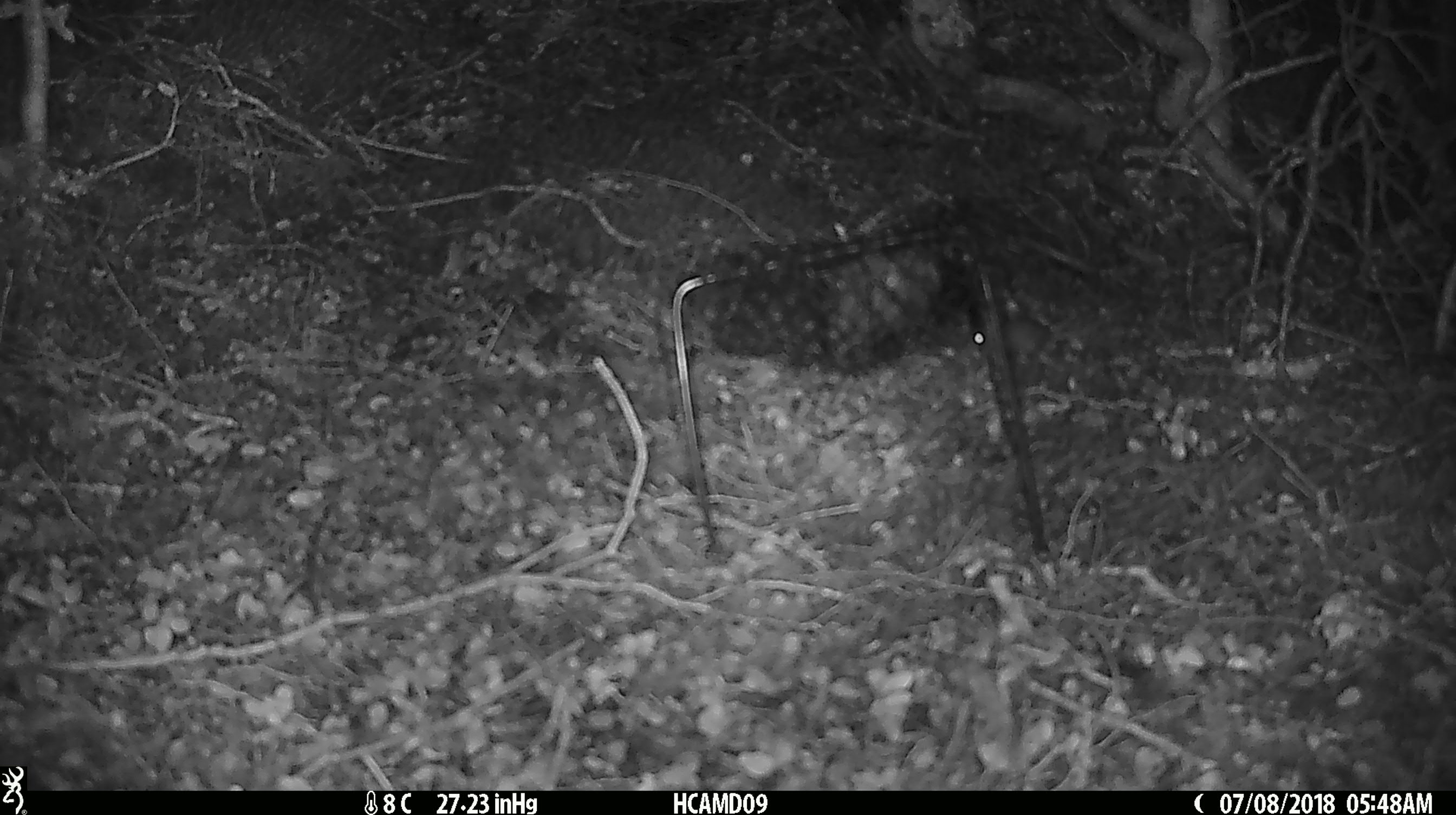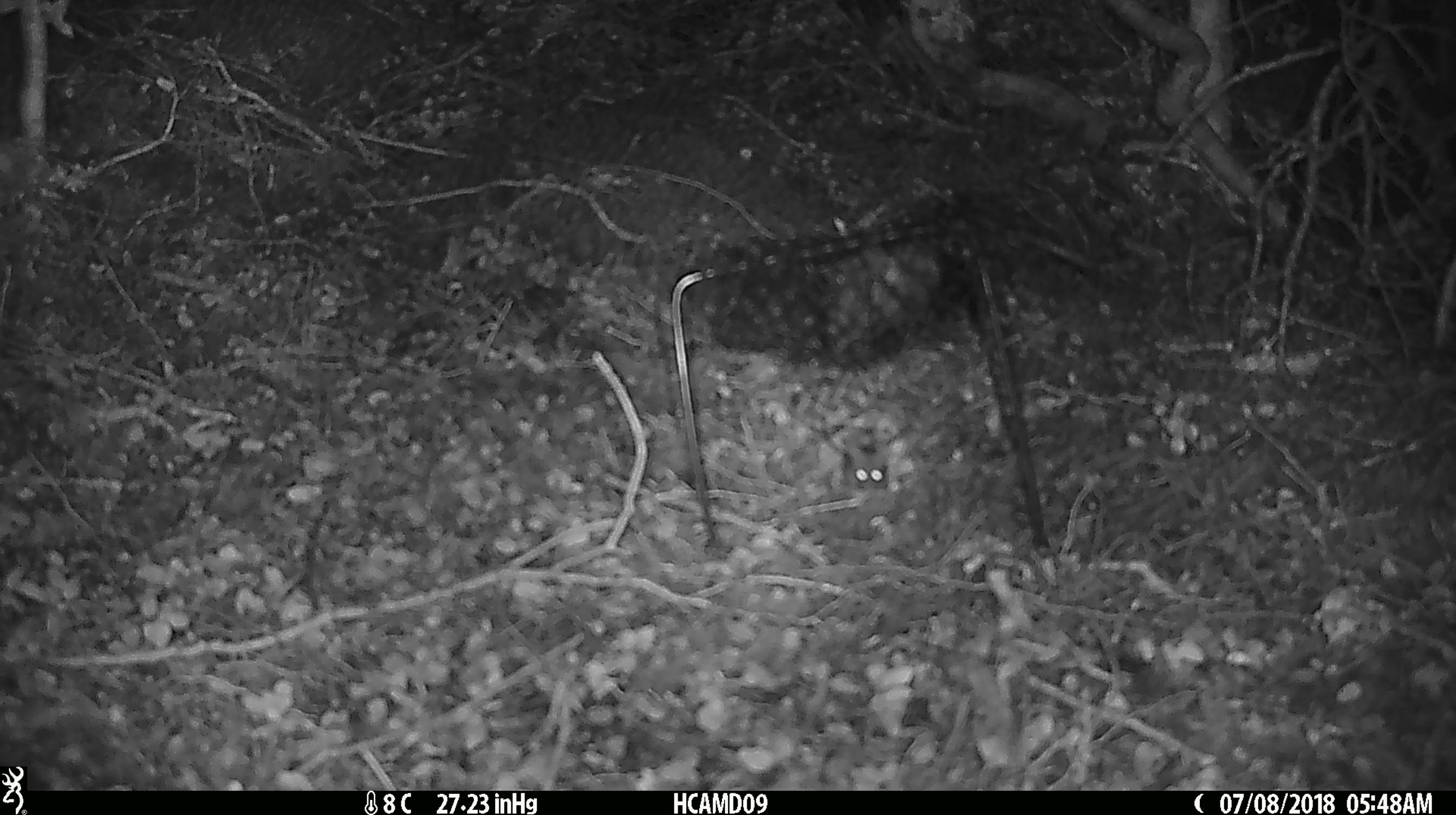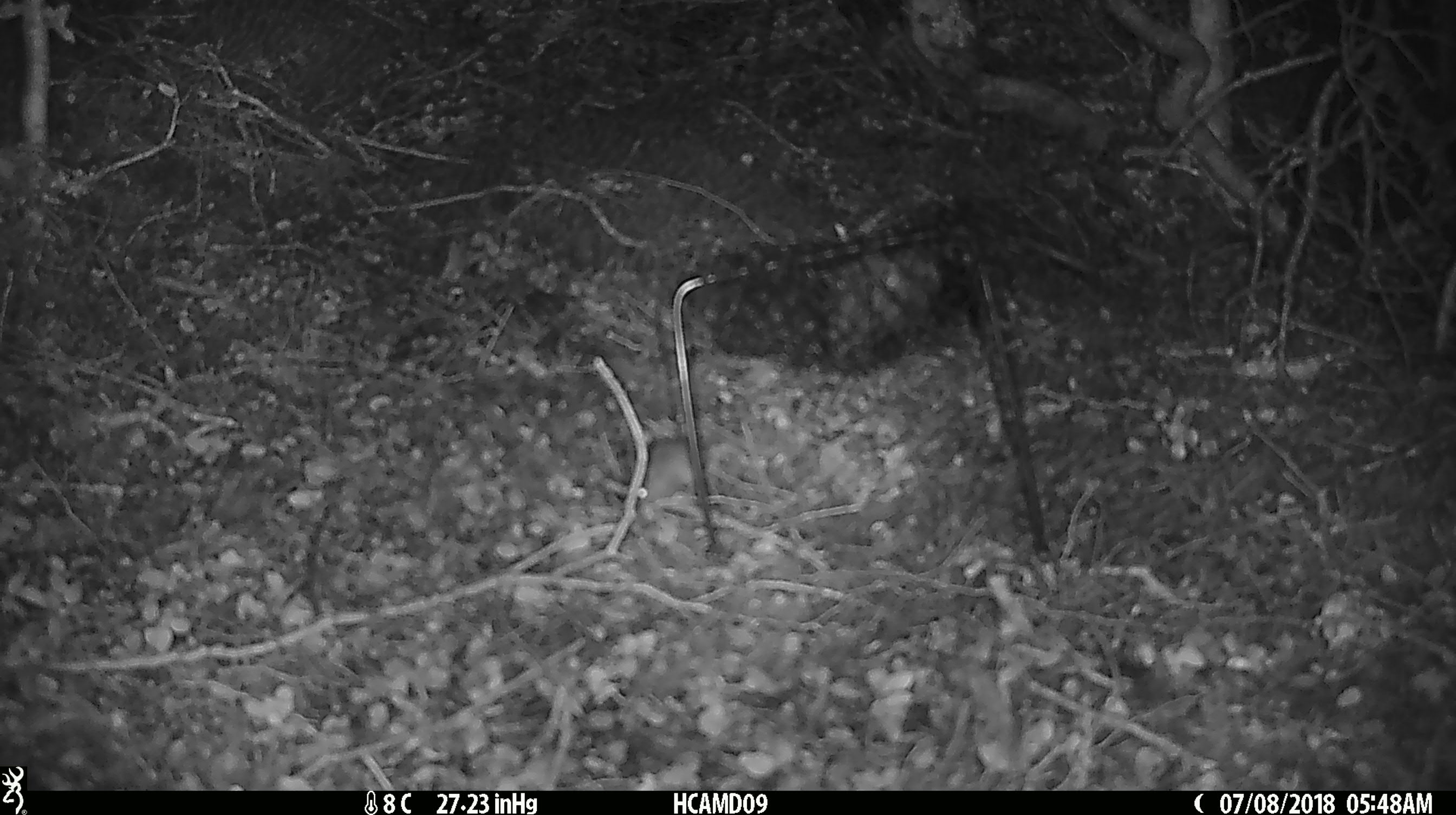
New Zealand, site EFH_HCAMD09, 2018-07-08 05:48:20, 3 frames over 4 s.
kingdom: Animalia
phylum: Chordata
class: Mammalia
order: Rodentia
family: Muridae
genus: Mus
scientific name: Mus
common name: mouse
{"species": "mouse (Mus)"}